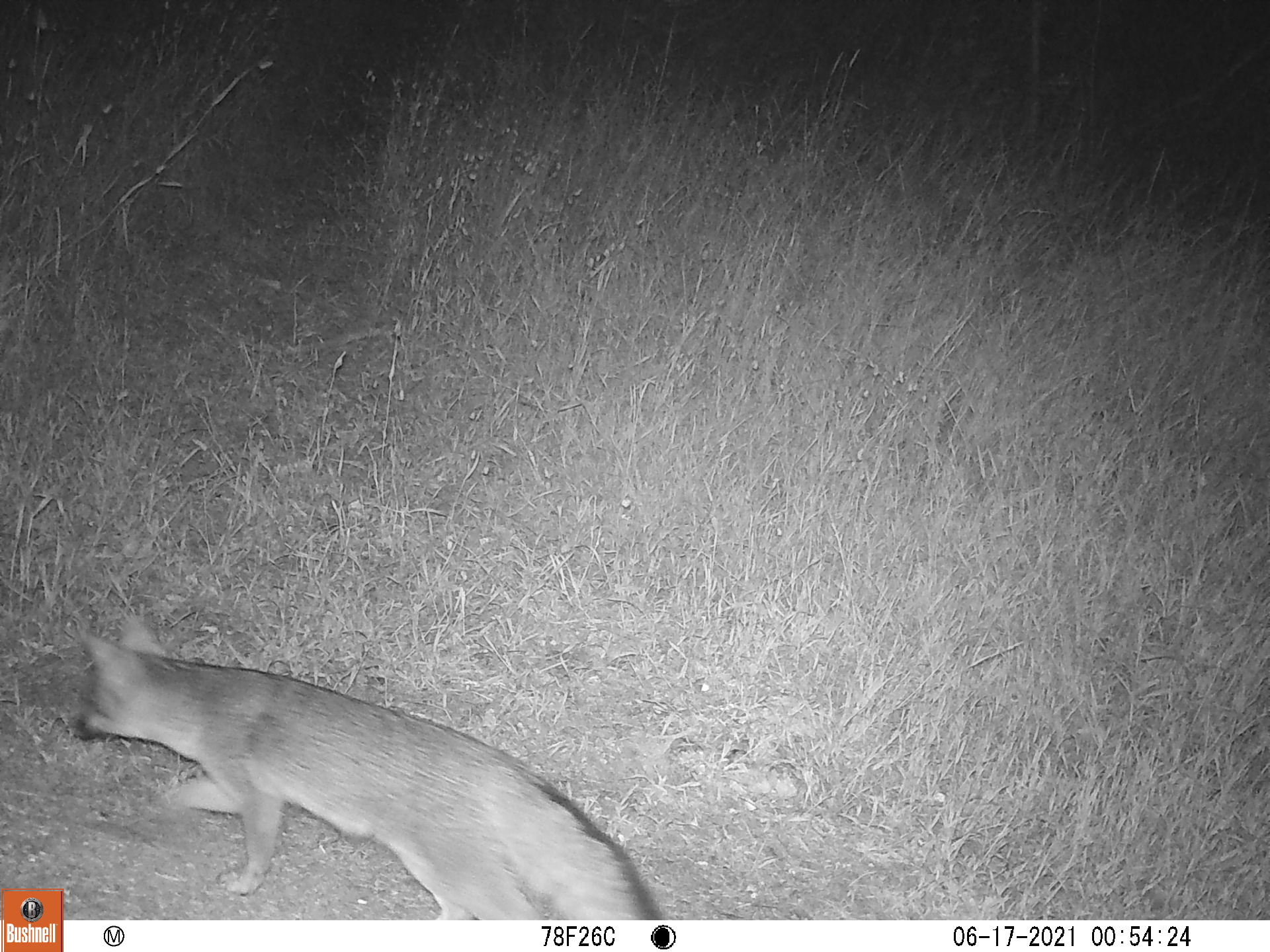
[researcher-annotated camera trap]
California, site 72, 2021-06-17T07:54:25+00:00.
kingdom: Animalia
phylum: Chordata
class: Mammalia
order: Carnivora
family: Canidae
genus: Urocyon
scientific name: Urocyon cinereoargenteus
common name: gray fox